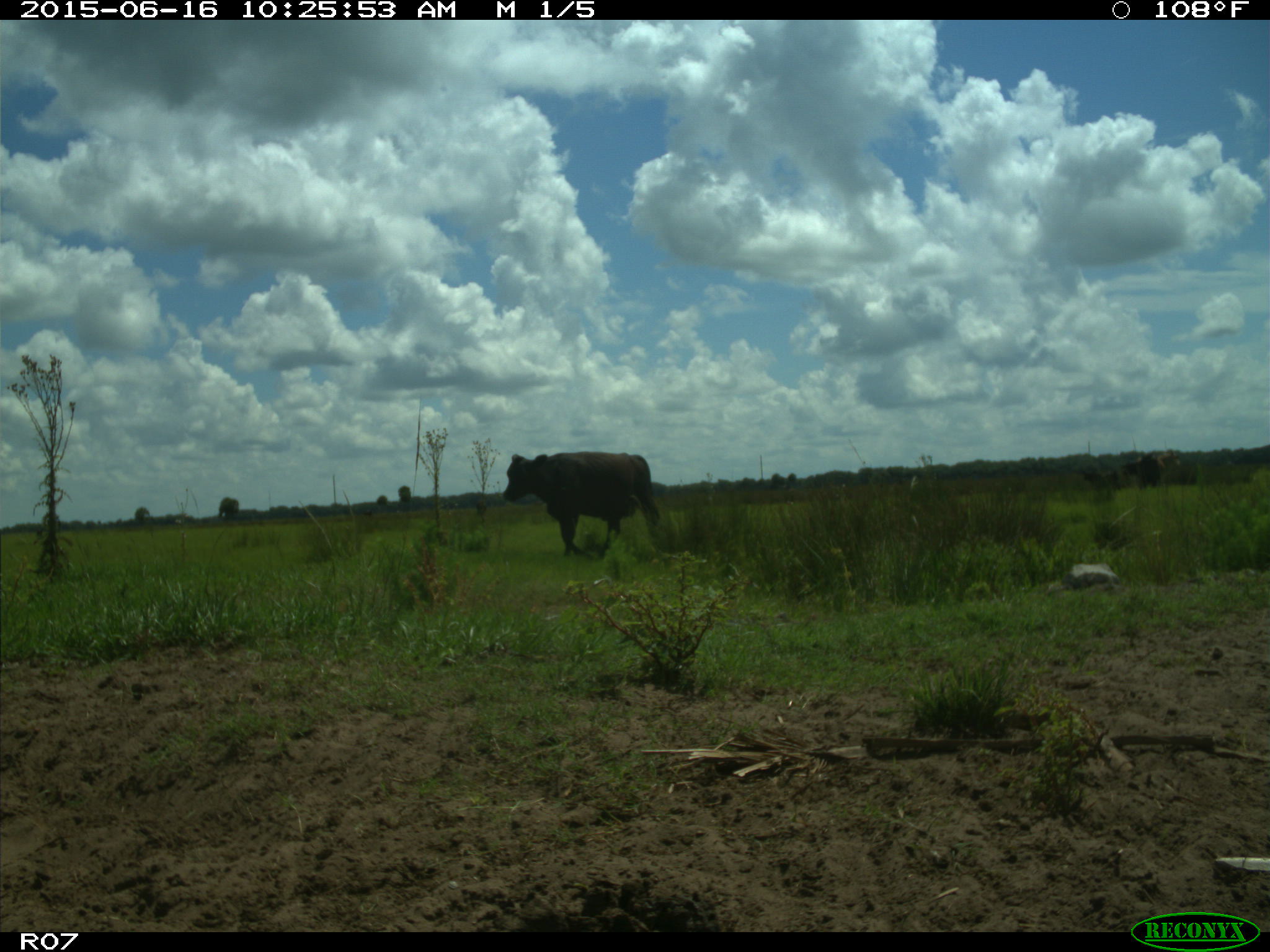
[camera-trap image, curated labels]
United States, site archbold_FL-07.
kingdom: Animalia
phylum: Chordata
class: Mammalia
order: Artiodactyla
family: Bovidae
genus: Bos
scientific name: Bos taurus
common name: domestic cow